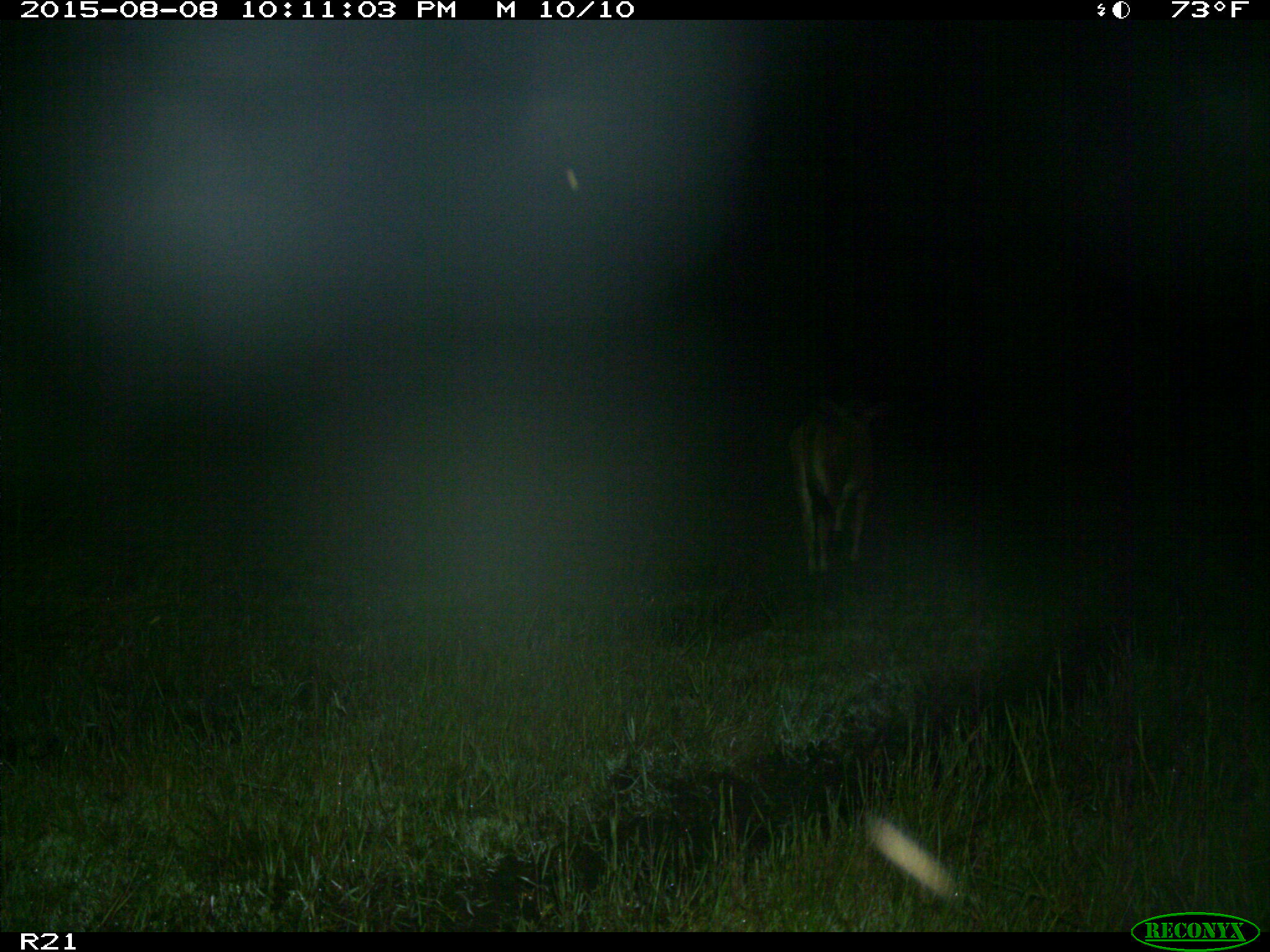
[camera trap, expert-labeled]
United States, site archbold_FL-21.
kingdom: Animalia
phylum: Chordata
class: Mammalia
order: Artiodactyla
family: Bovidae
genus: Bos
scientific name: Bos taurus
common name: domestic cow